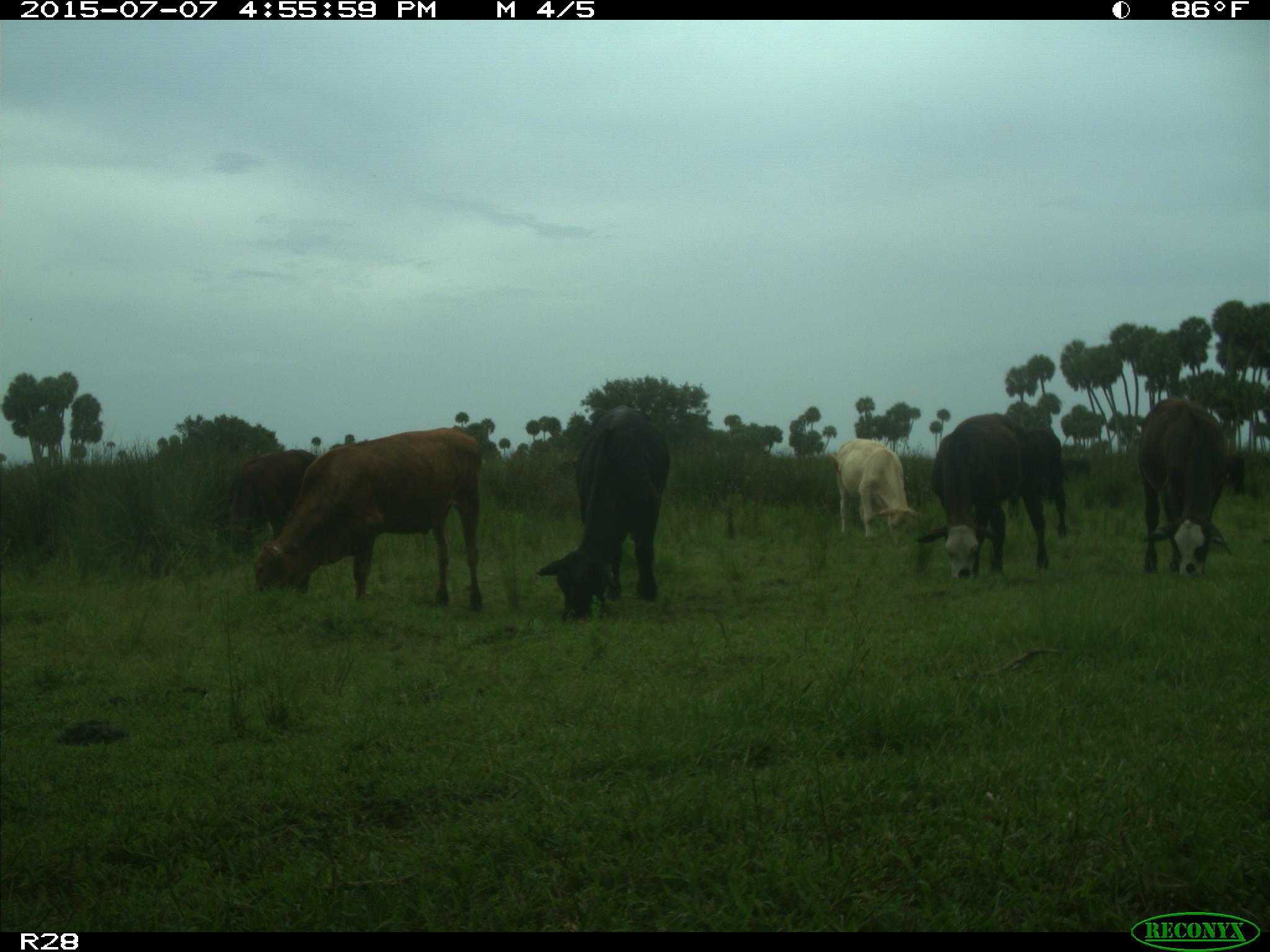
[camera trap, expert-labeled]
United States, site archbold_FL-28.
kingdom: Animalia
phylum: Chordata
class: Mammalia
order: Artiodactyla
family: Bovidae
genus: Bos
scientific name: Bos taurus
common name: domestic cow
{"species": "Bos taurus (domestic cow)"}